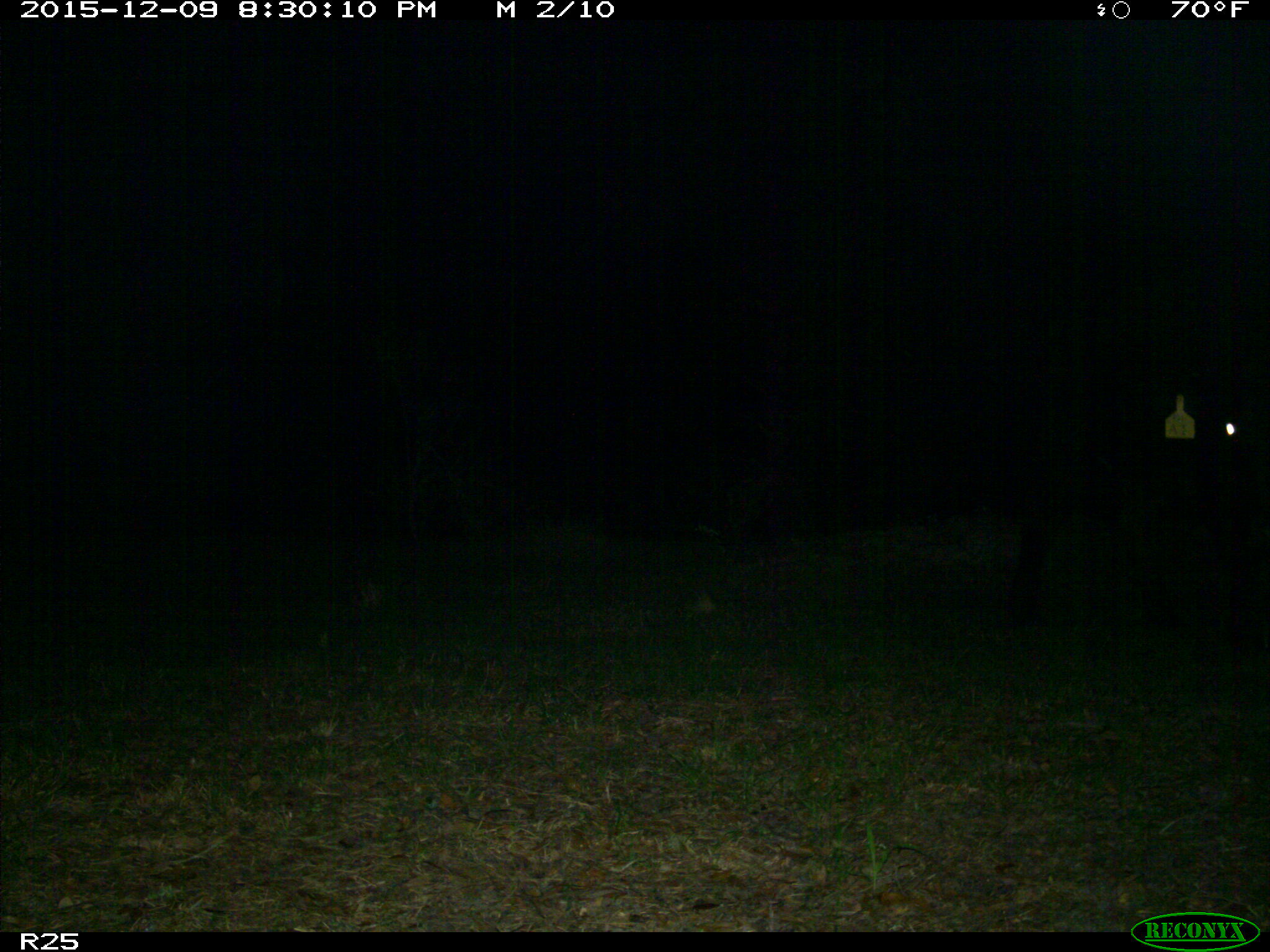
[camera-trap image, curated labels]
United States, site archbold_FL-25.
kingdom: Animalia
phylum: Chordata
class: Mammalia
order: Artiodactyla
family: Bovidae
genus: Bos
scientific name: Bos taurus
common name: domestic cow